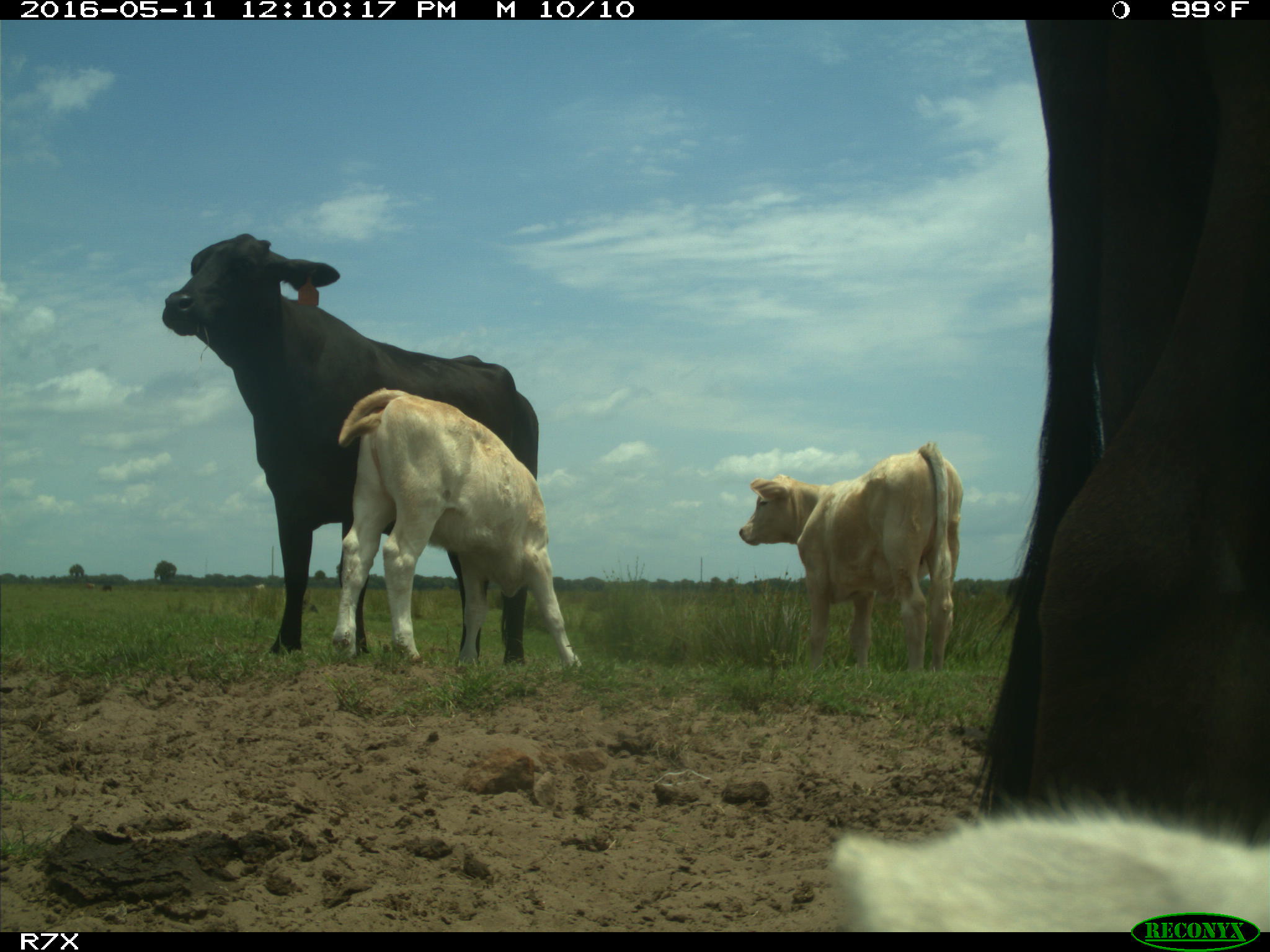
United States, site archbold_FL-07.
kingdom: Animalia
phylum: Chordata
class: Mammalia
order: Artiodactyla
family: Bovidae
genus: Bos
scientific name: Bos taurus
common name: domestic cow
Bos taurus (domestic cow).